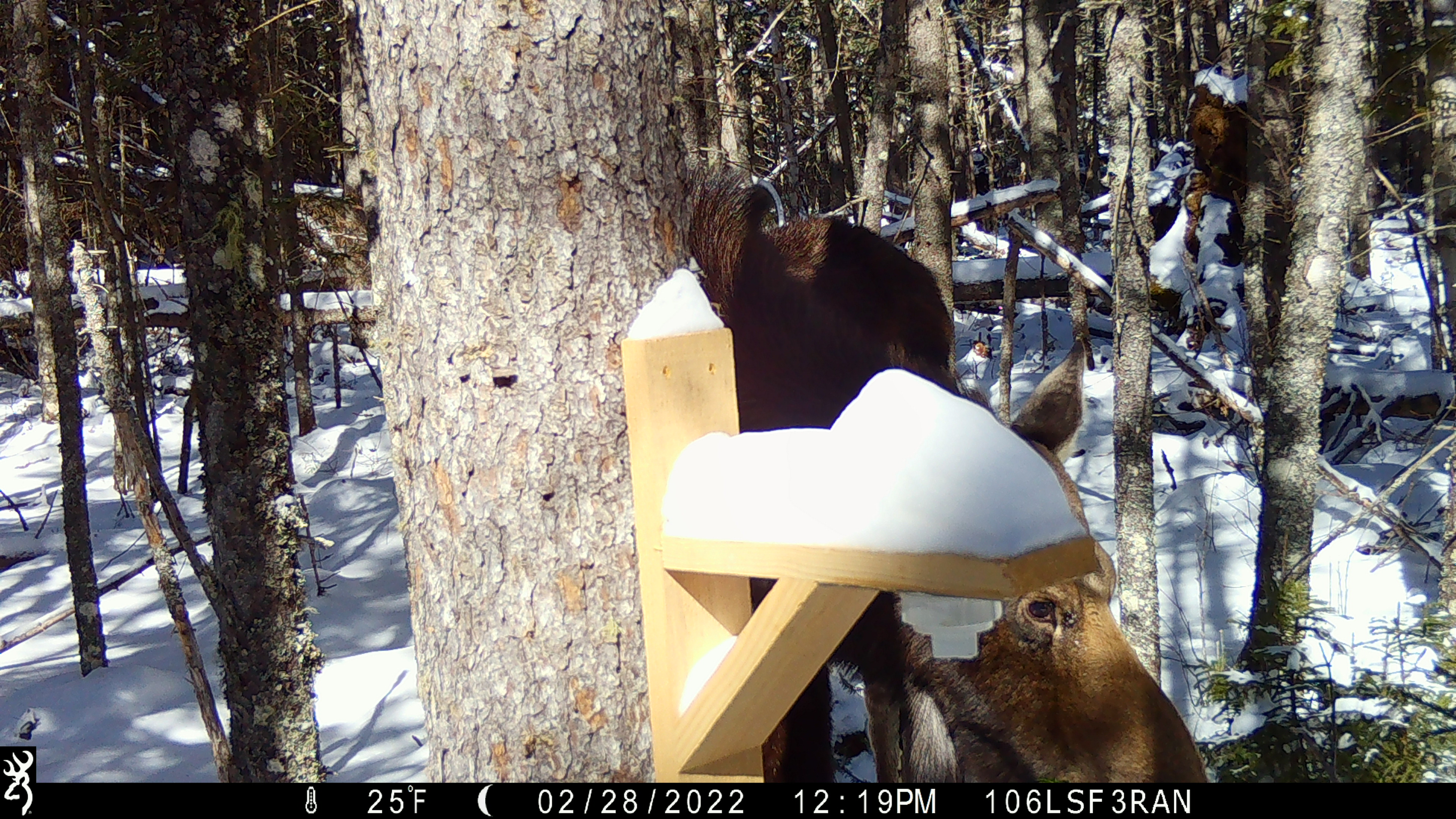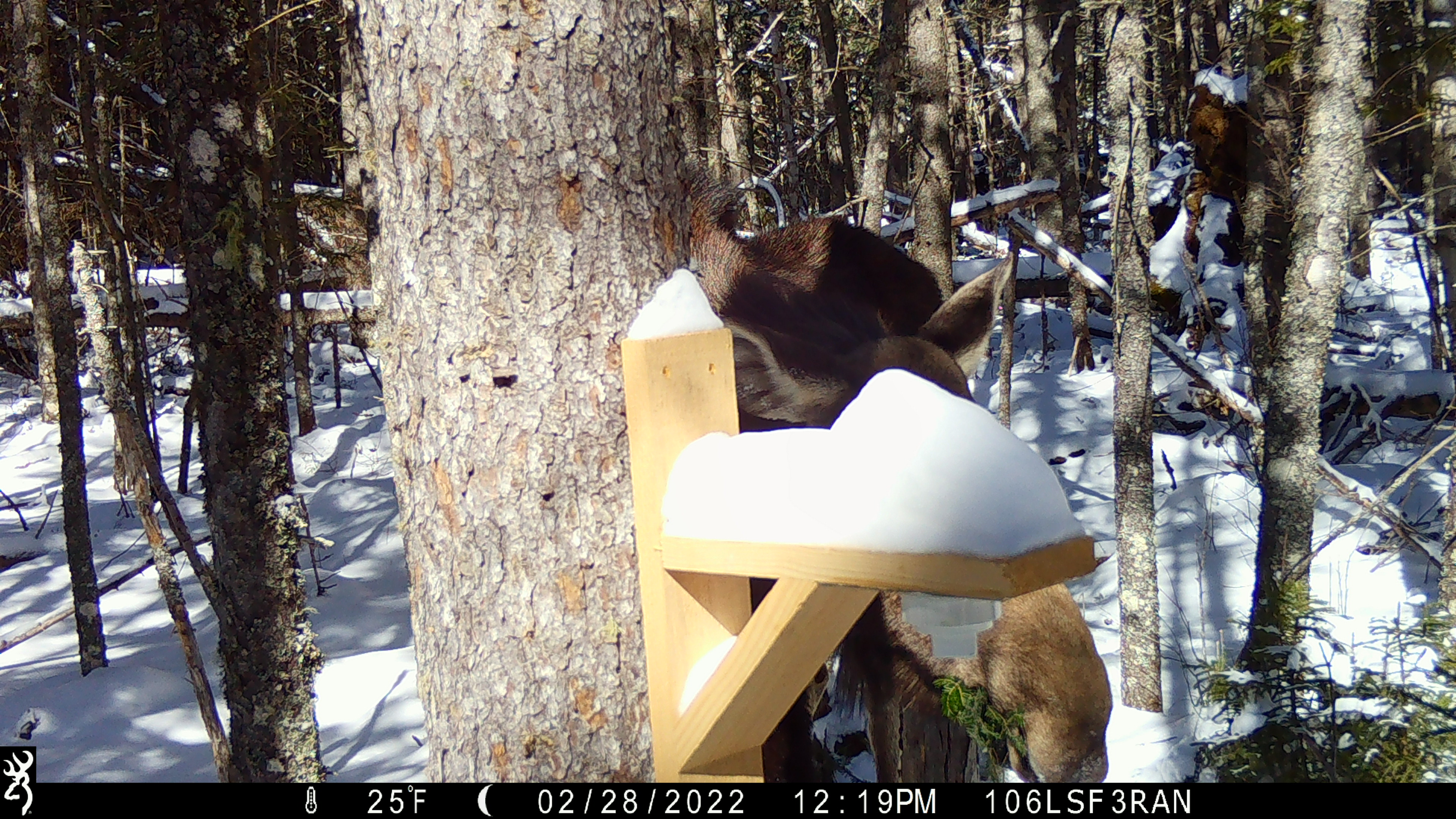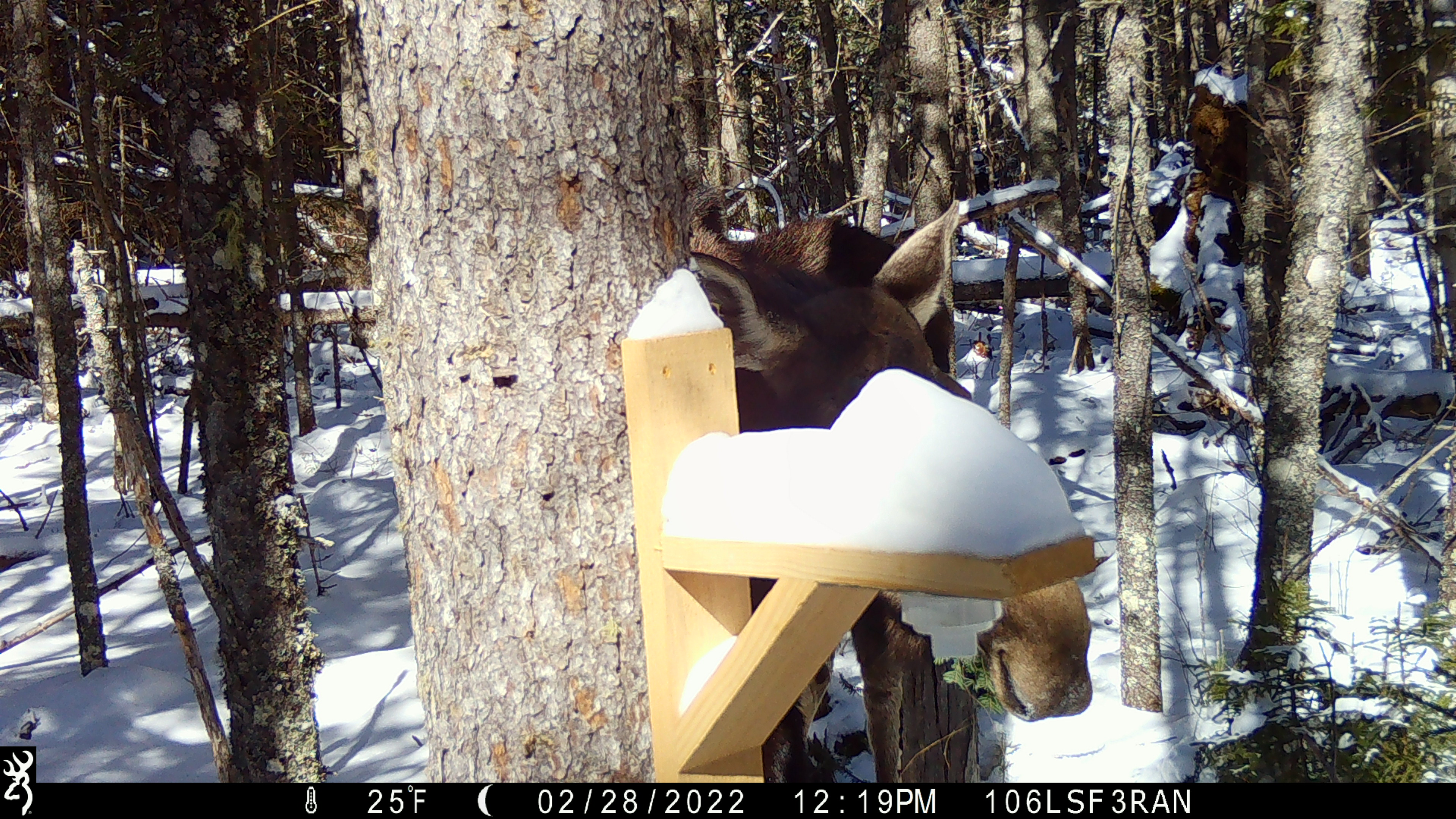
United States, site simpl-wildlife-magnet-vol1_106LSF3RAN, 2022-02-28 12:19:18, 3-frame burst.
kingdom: Animalia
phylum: Chordata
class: Mammalia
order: Artiodactyla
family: Cervidae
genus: Alces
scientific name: Alces alces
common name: moose